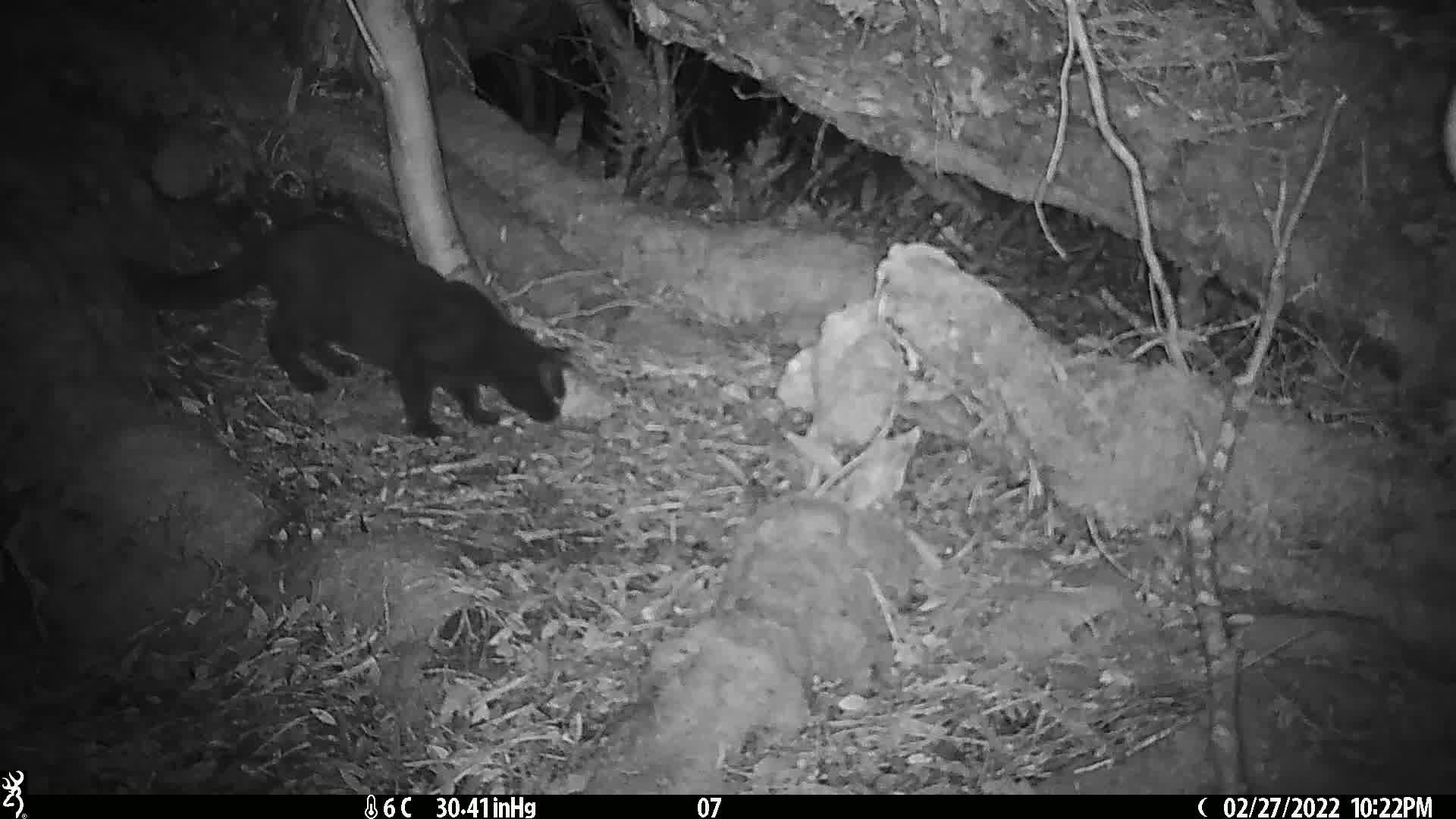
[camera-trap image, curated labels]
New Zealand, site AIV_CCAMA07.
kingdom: Animalia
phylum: Chordata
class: Mammalia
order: Carnivora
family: Felidae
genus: Felis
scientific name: Felis catus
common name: domestic cat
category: cat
Cat (domestic cat) (Felis catus).